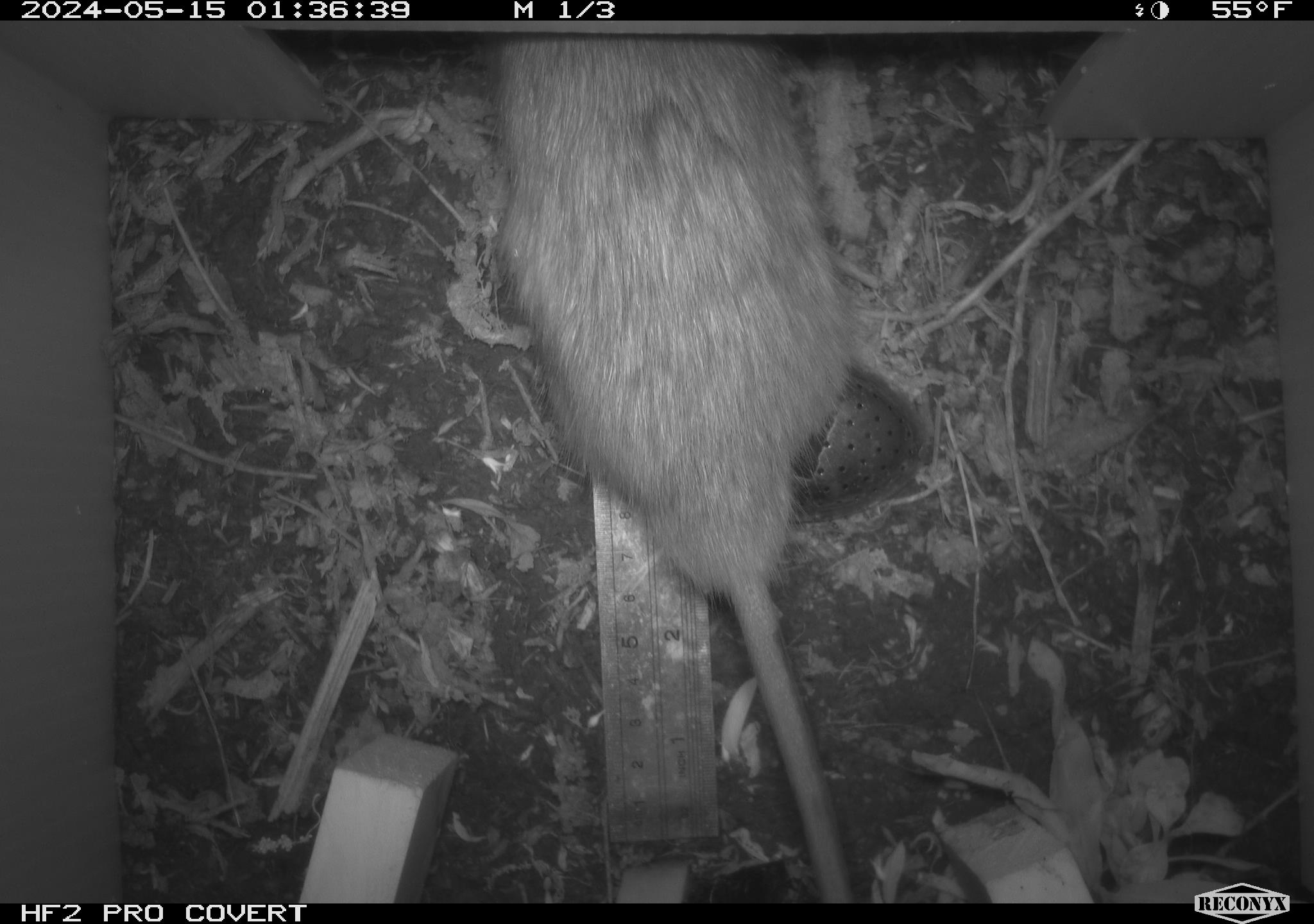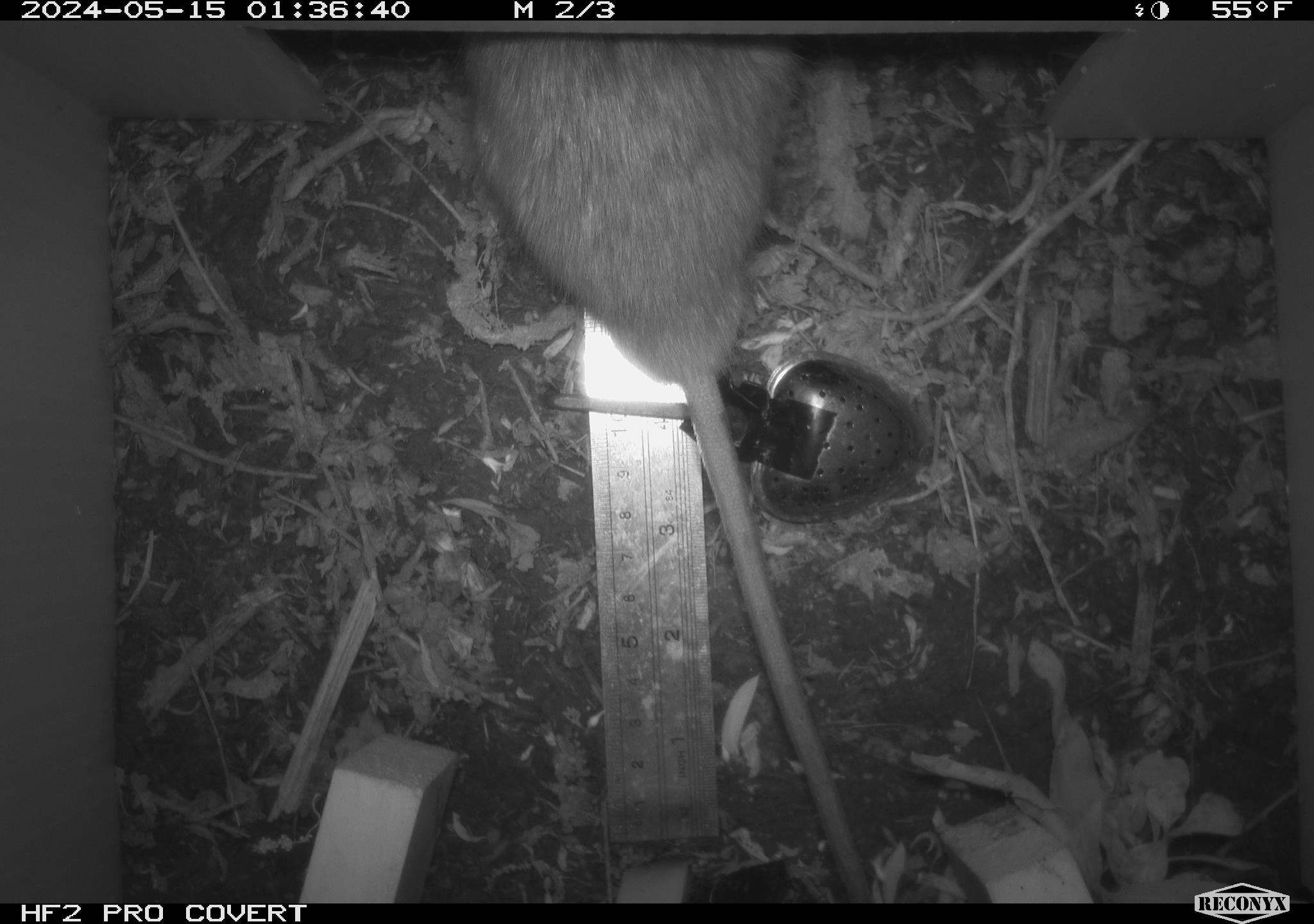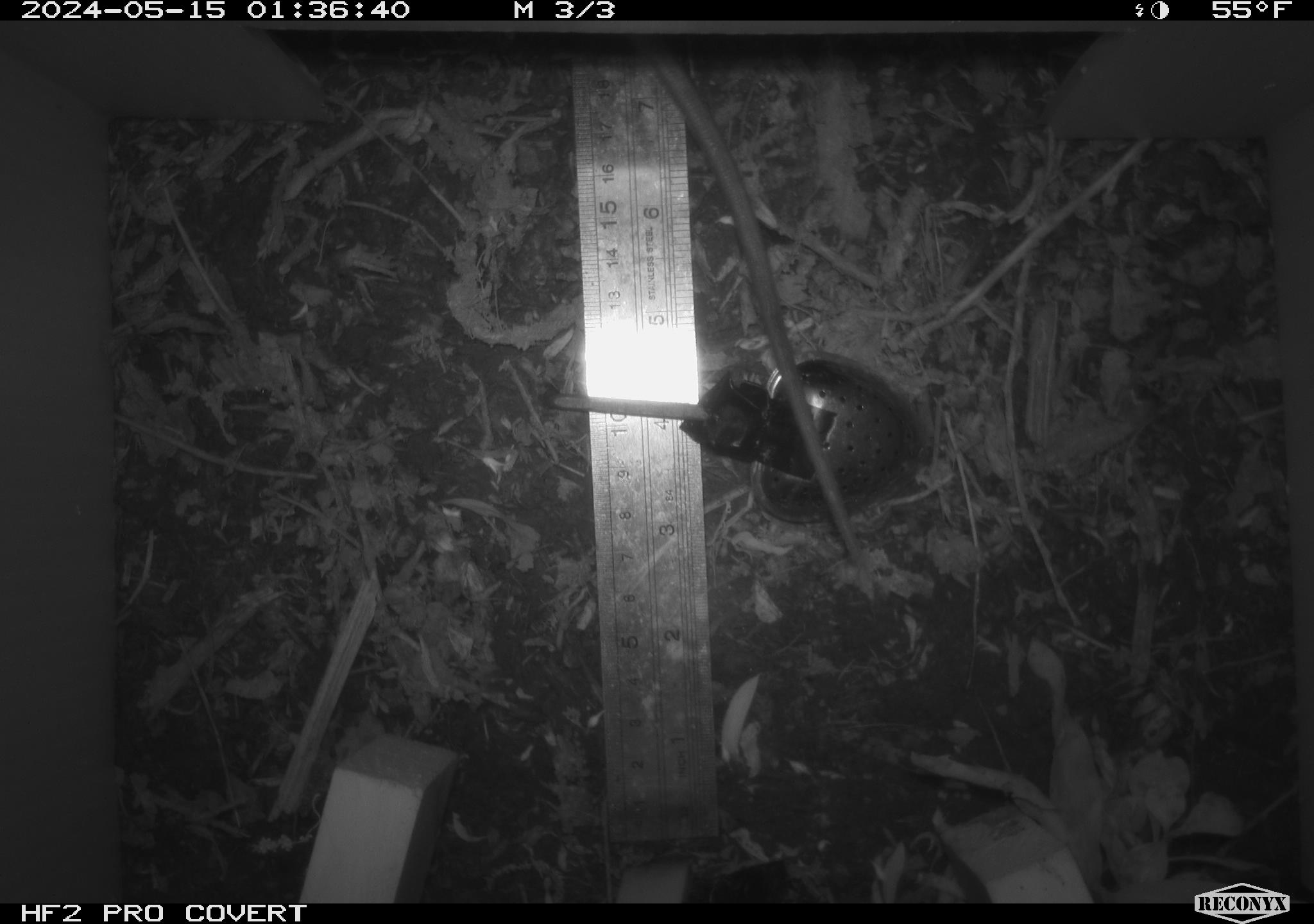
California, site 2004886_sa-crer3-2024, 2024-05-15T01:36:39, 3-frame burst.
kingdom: Animalia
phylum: Chordata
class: Mammalia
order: Rodentia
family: Muridae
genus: Rattus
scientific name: Rattus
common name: rat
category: rattus species